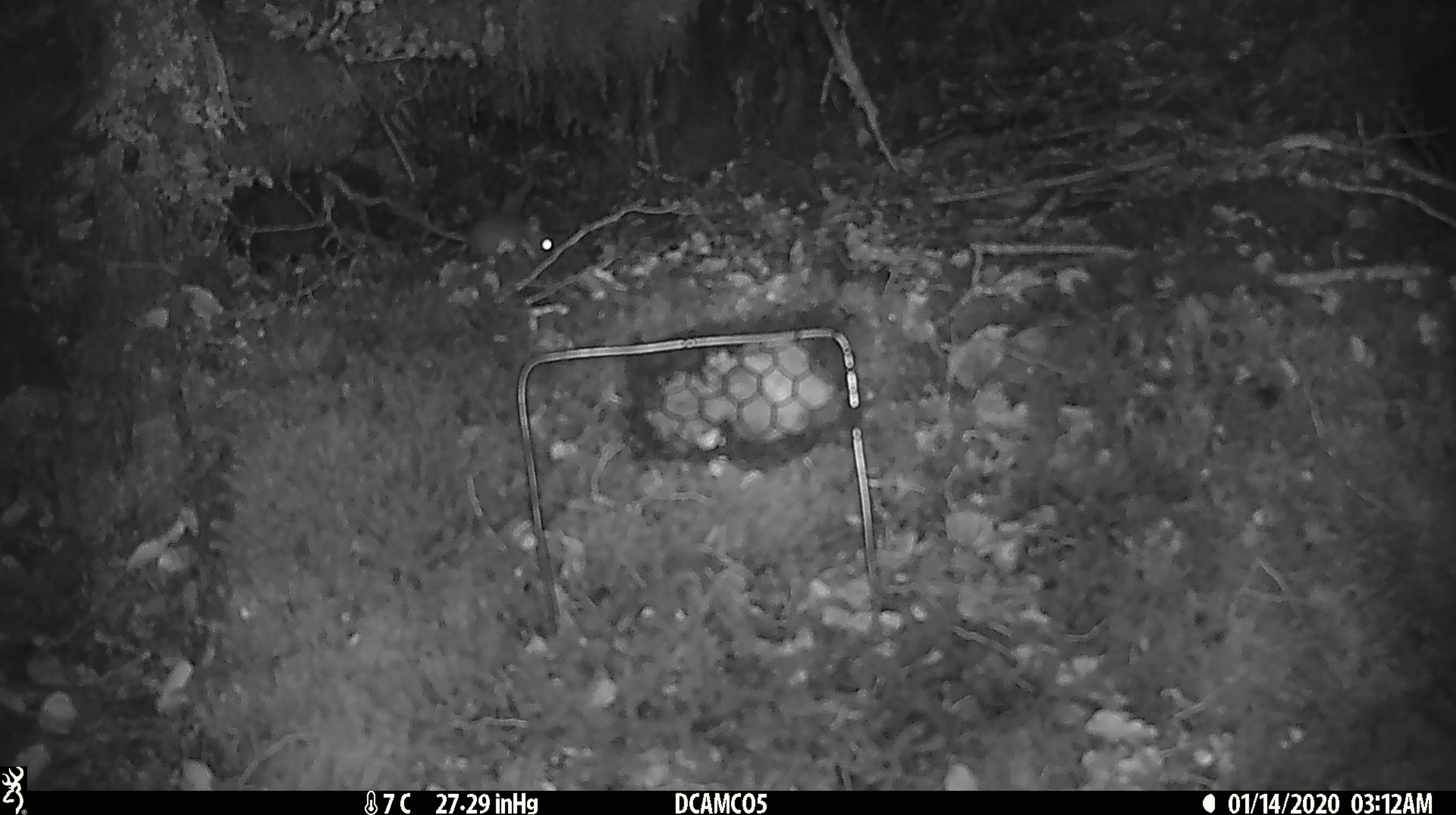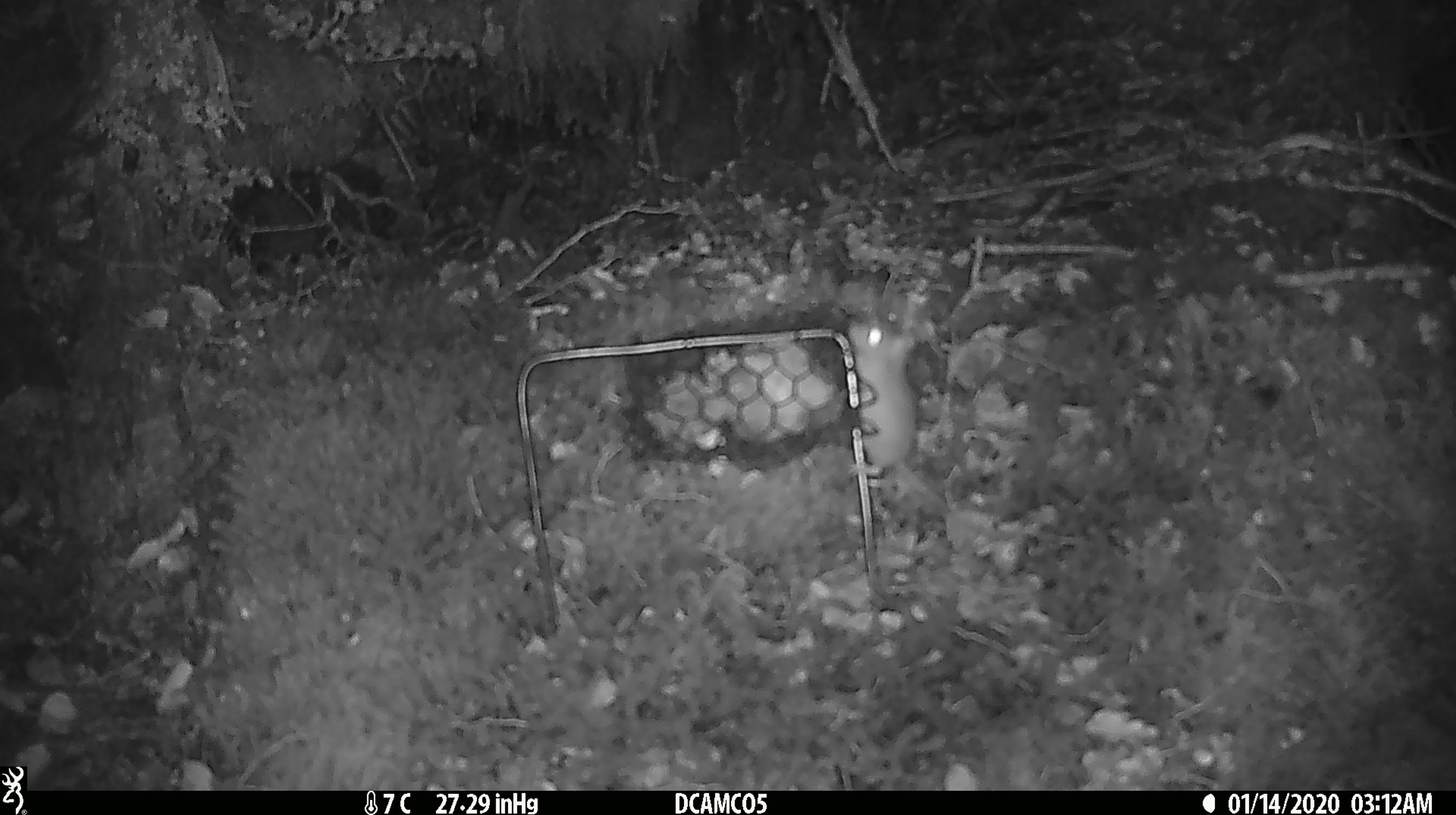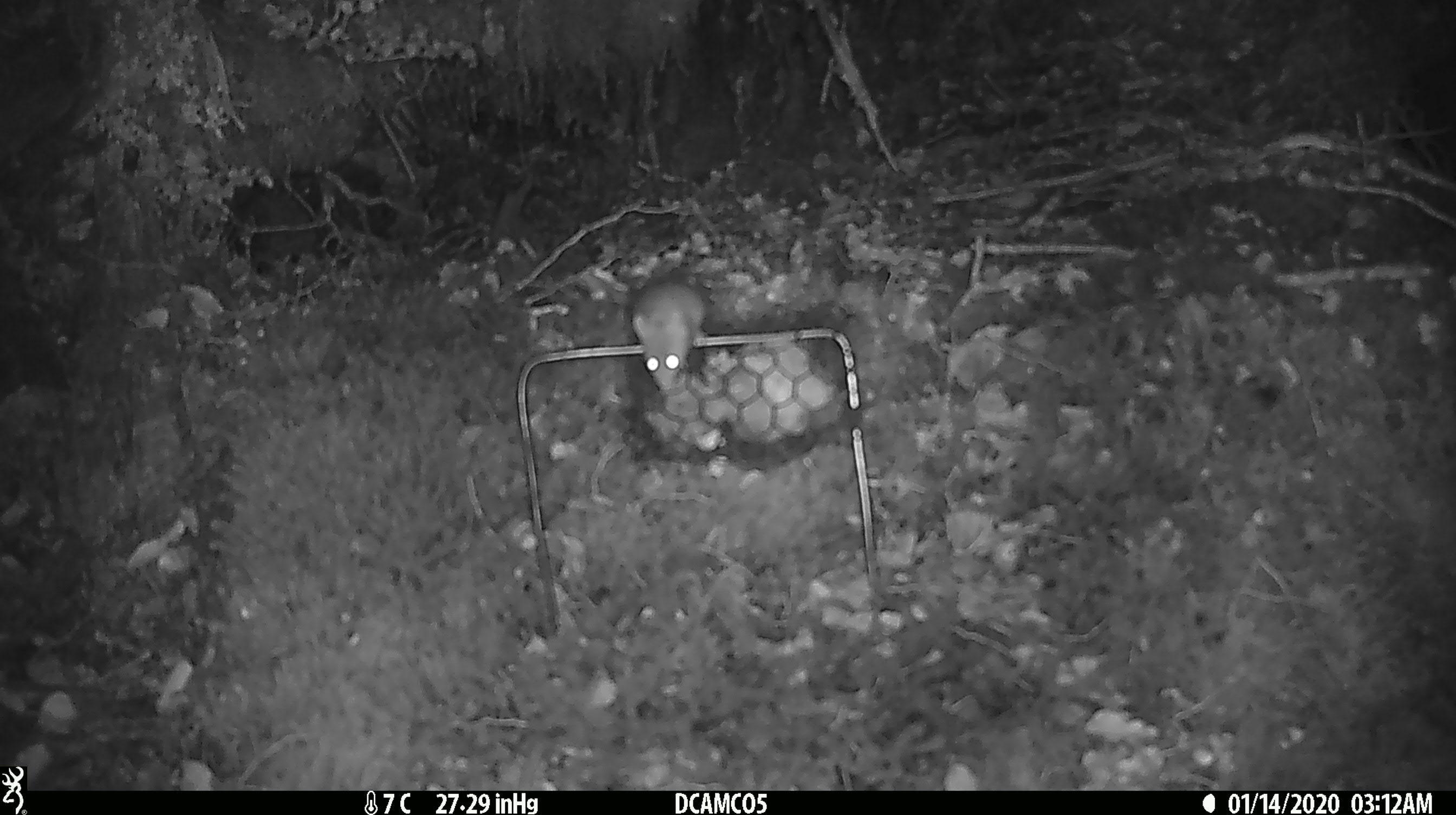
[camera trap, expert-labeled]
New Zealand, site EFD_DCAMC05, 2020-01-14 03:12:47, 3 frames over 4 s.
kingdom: Animalia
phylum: Chordata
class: Mammalia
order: Rodentia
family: Muridae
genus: Mus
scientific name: Mus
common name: mouse